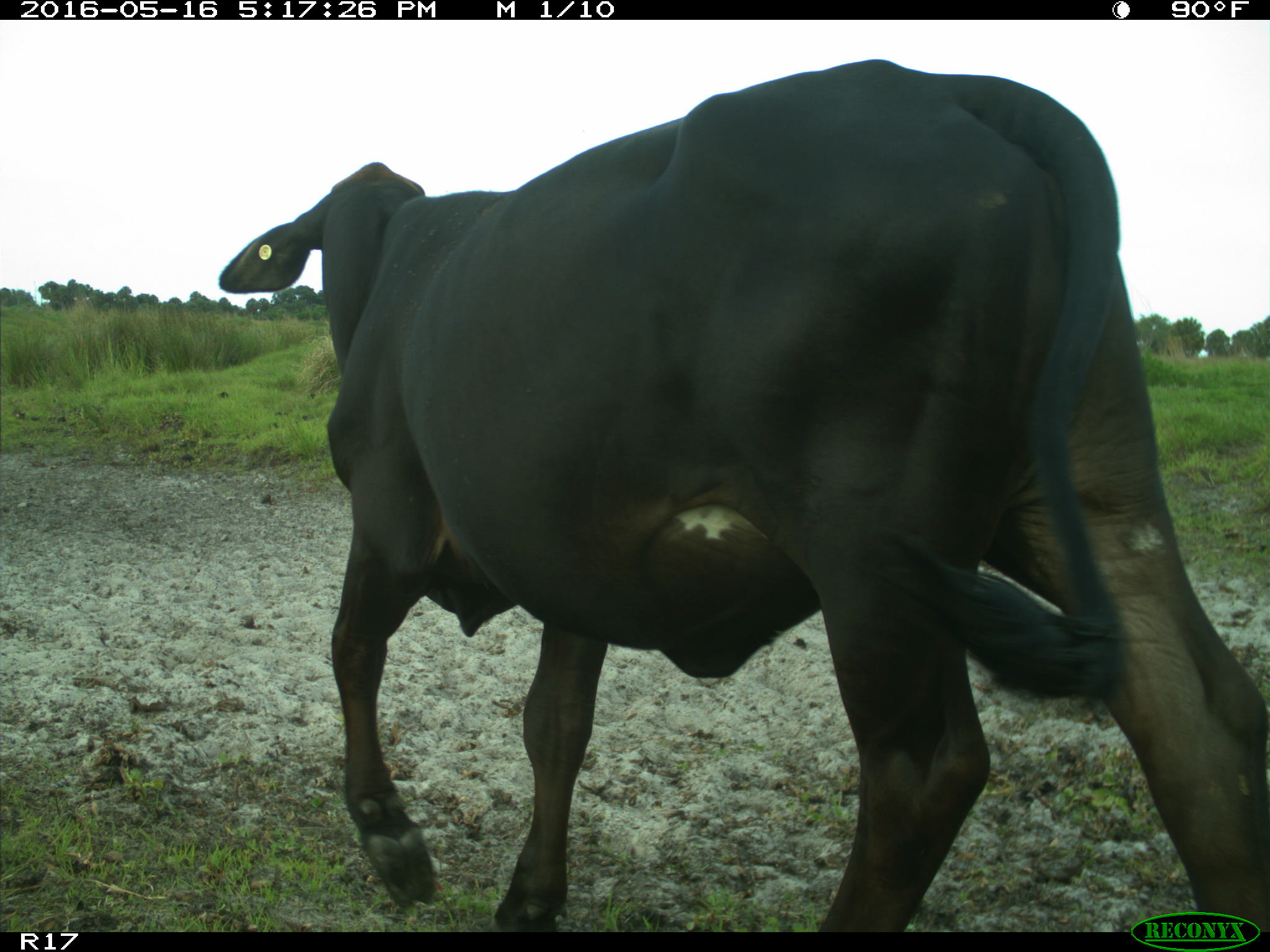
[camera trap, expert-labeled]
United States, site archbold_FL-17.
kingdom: Animalia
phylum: Chordata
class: Mammalia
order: Artiodactyla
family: Bovidae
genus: Bos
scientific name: Bos taurus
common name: domestic cow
Bos taurus (domestic cow).